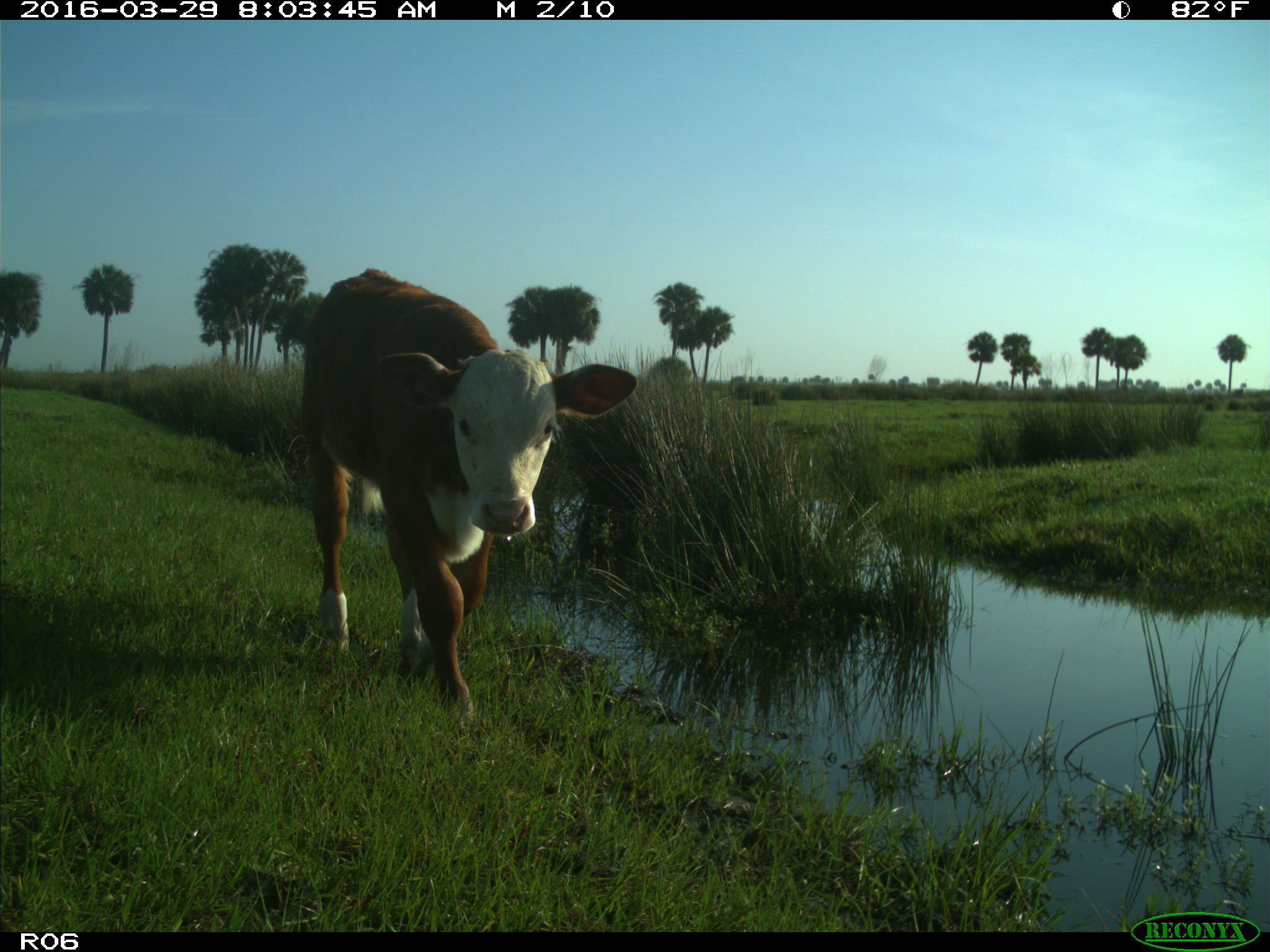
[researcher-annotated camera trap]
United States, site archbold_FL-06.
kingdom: Animalia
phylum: Chordata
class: Mammalia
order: Artiodactyla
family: Bovidae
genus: Bos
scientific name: Bos taurus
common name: domestic cow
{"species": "Bos taurus (domestic cow)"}